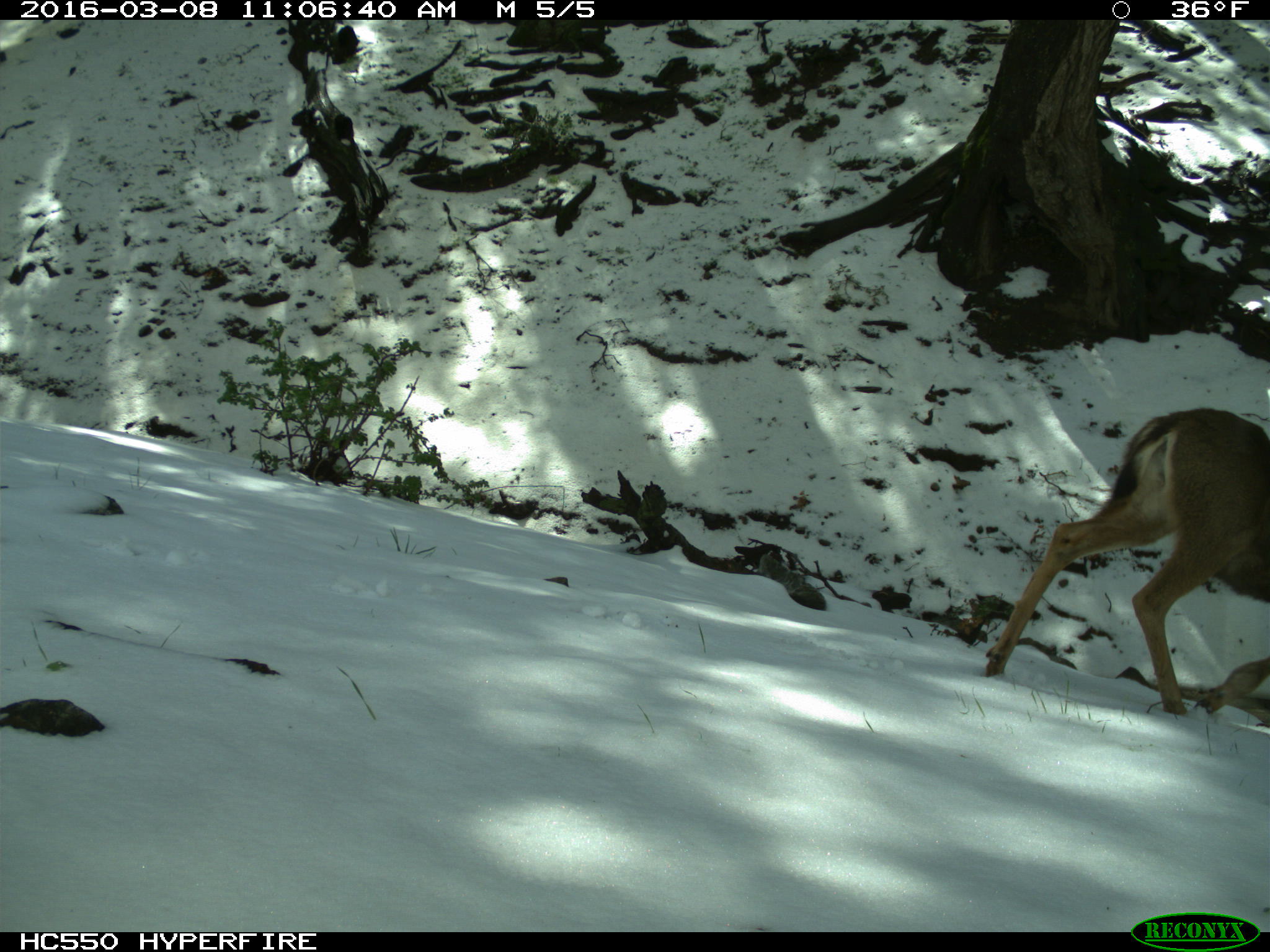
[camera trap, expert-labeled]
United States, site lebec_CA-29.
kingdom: Animalia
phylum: Chordata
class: Mammalia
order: Artiodactyla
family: Cervidae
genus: Odocoileus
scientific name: Odocoileus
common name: deer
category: unidentified deer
Unidentified deer (deer) (Odocoileus).